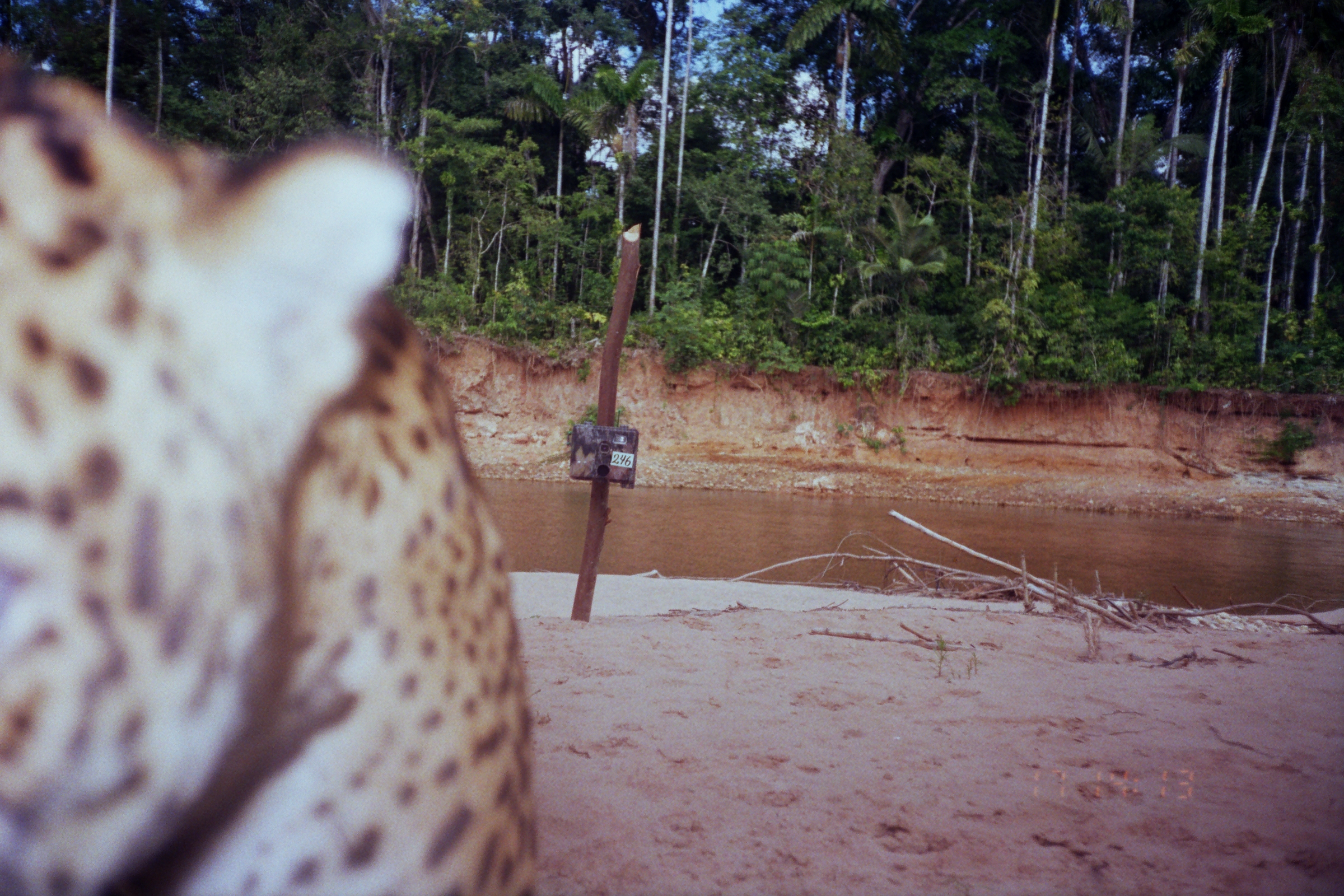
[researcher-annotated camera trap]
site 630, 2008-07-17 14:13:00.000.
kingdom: Animalia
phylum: Chordata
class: Mammalia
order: Carnivora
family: Felidae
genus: Panthera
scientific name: Panthera onca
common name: jaguar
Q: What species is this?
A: Panthera onca (jaguar).